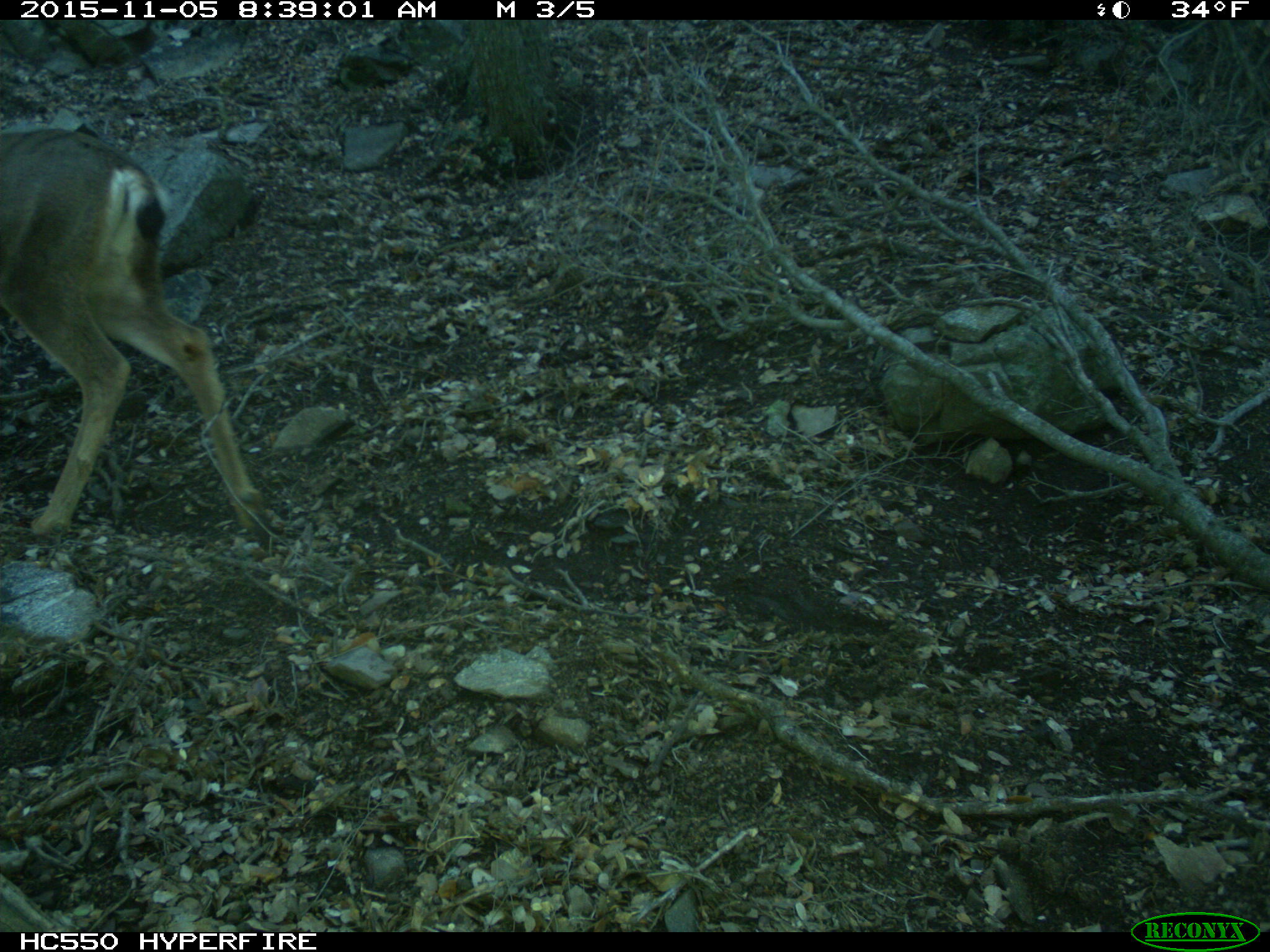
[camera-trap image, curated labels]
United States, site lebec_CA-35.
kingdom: Animalia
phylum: Chordata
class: Mammalia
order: Artiodactyla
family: Cervidae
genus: Odocoileus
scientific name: Odocoileus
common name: deer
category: unidentified deer